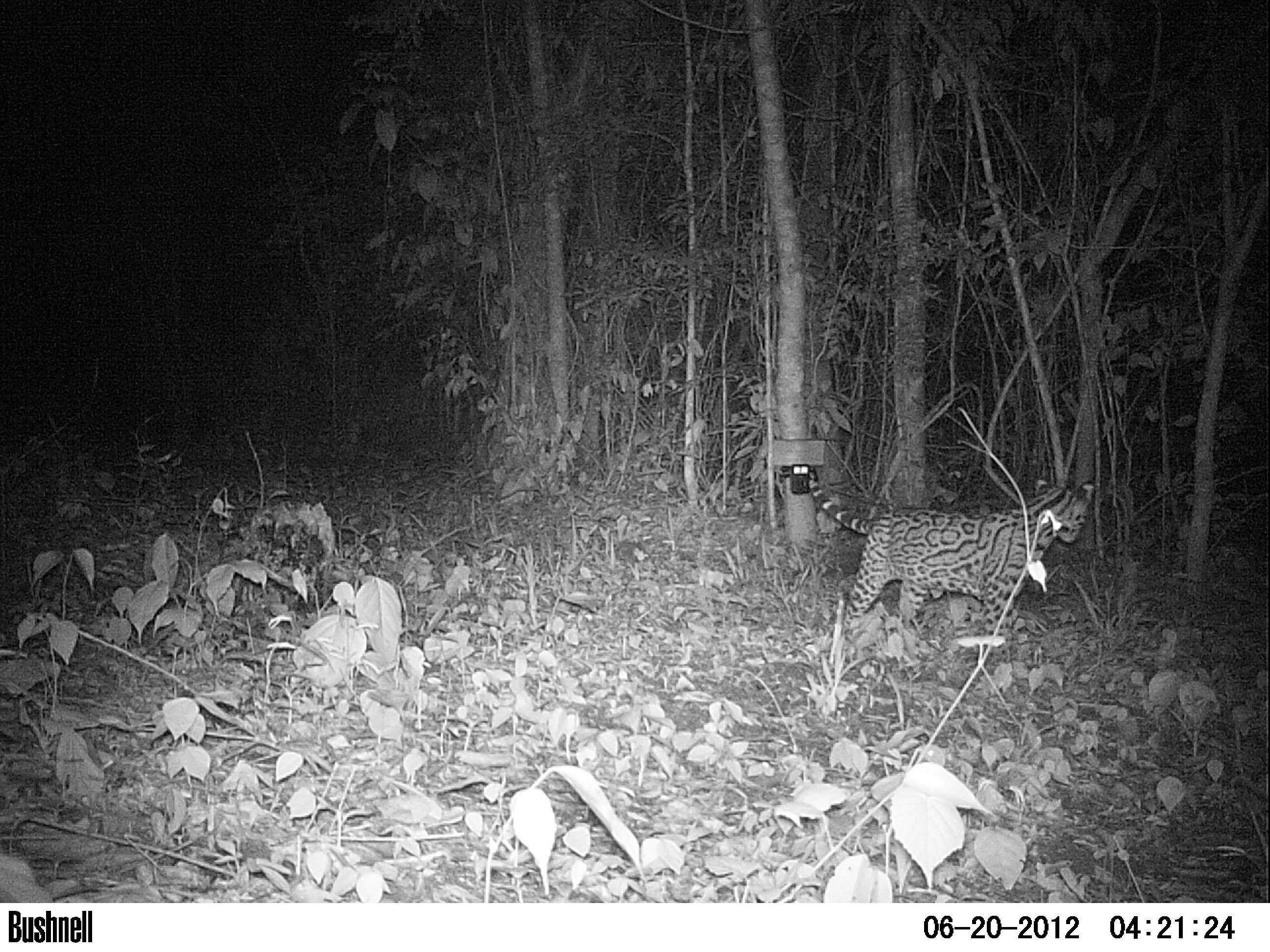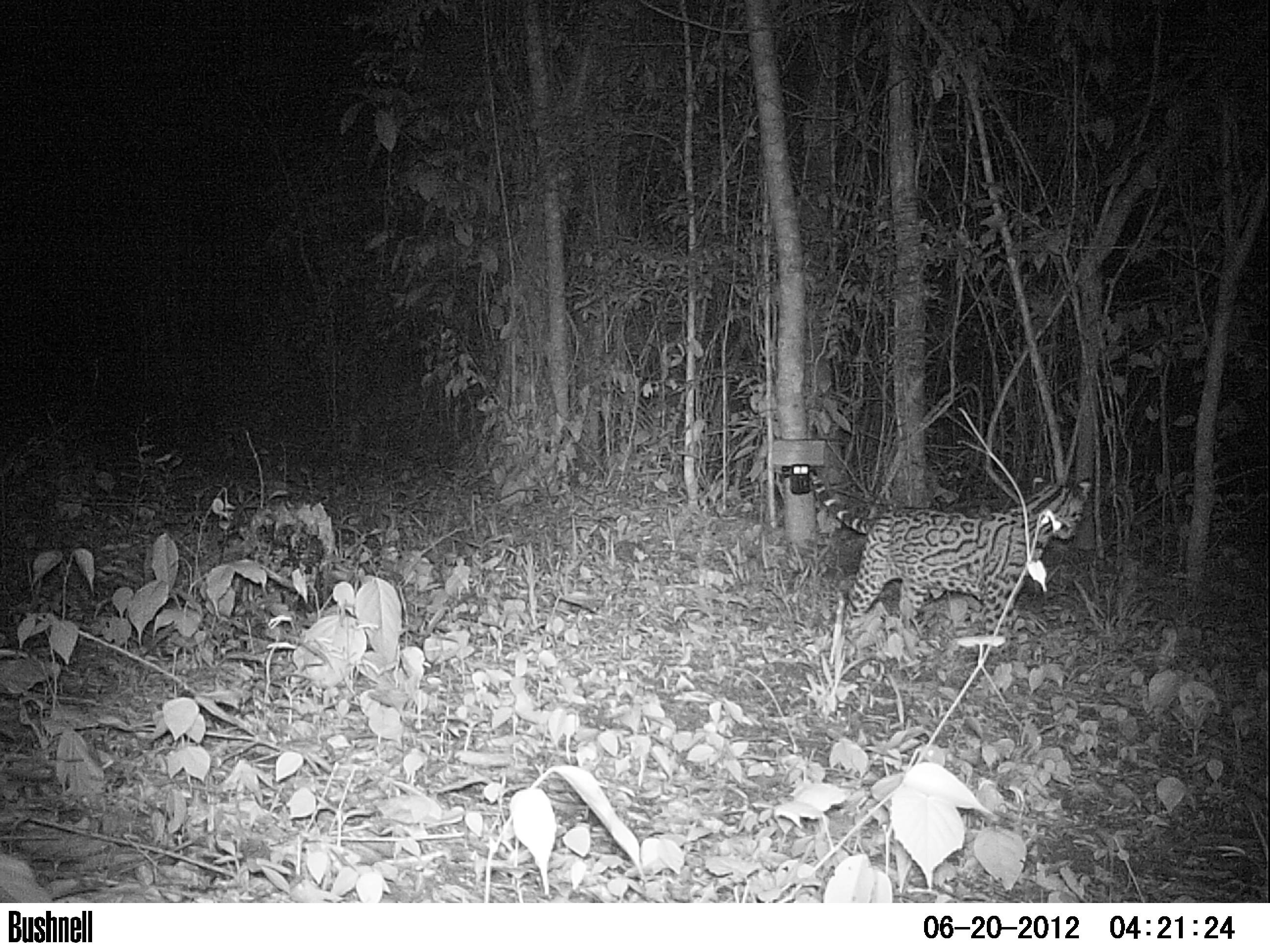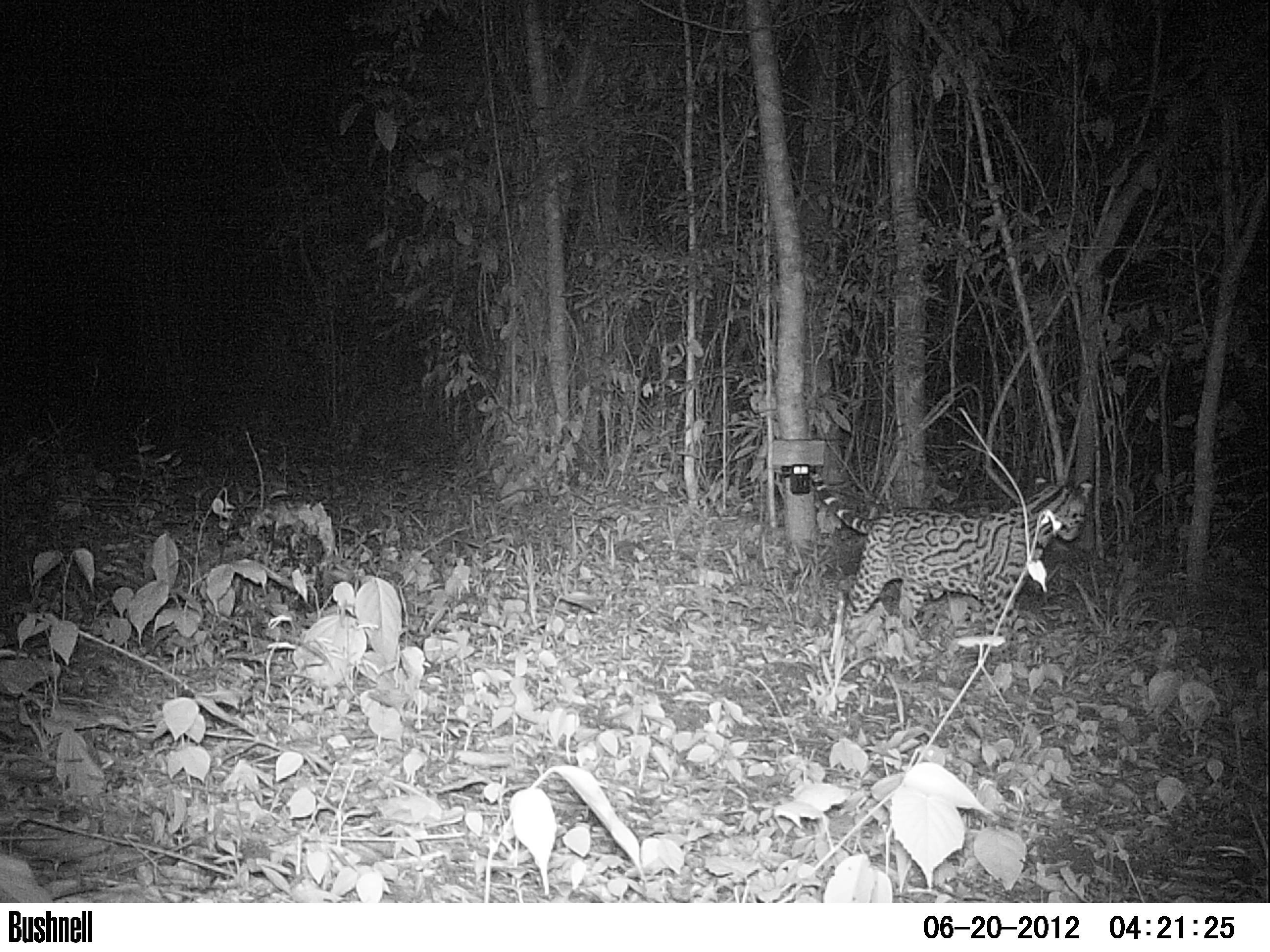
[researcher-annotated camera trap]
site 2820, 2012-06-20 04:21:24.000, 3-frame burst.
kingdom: Animalia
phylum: Chordata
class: Mammalia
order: Carnivora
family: Felidae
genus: Leopardus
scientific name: Leopardus pardalis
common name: ocelot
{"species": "Leopardus pardalis (ocelot)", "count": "1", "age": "adult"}